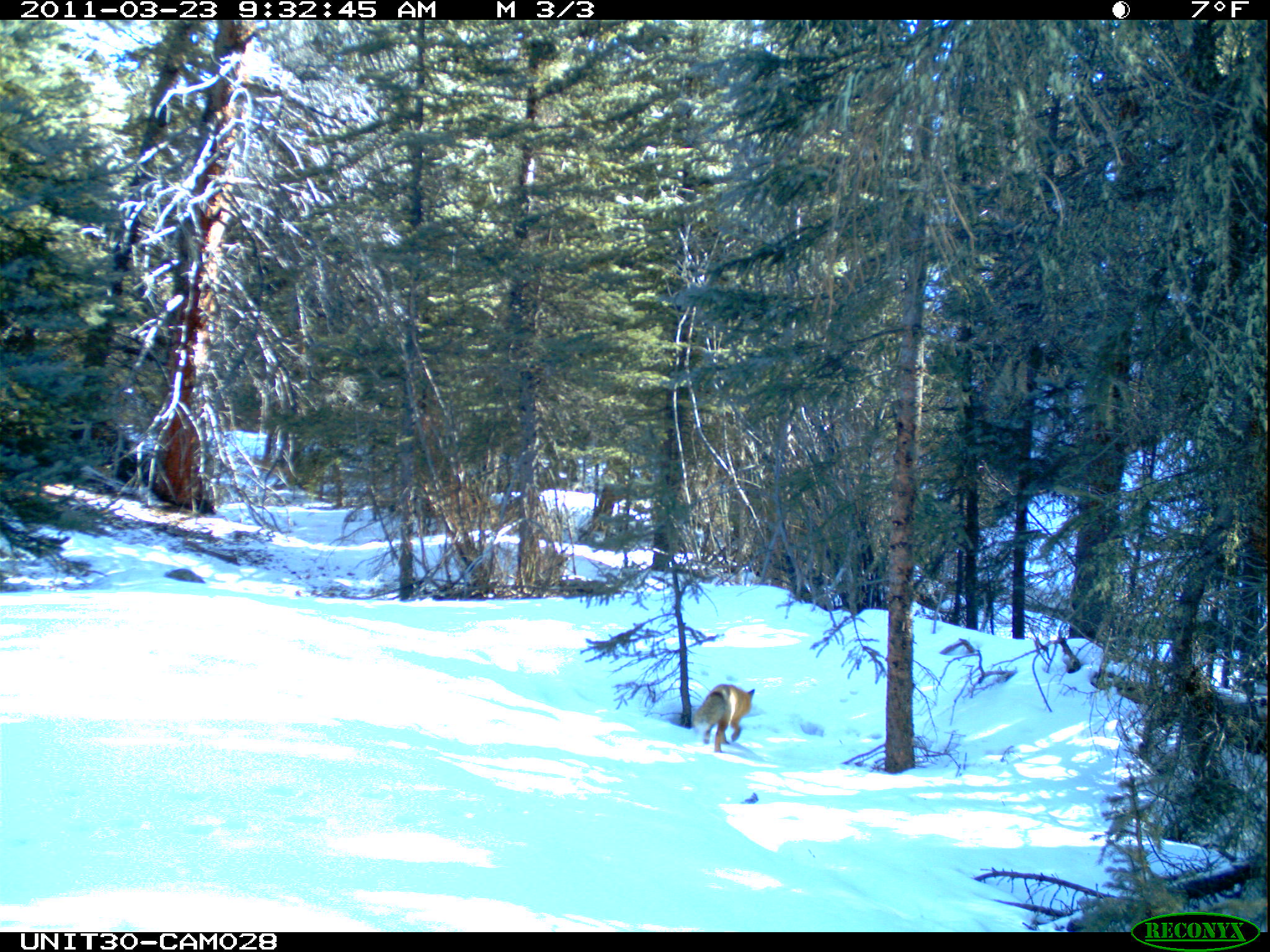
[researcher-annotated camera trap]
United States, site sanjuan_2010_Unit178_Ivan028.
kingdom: Animalia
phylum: Chordata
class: Mammalia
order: Carnivora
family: Canidae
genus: Vulpes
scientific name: Vulpes vulpes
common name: red fox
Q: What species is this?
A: Vulpes vulpes (red fox).